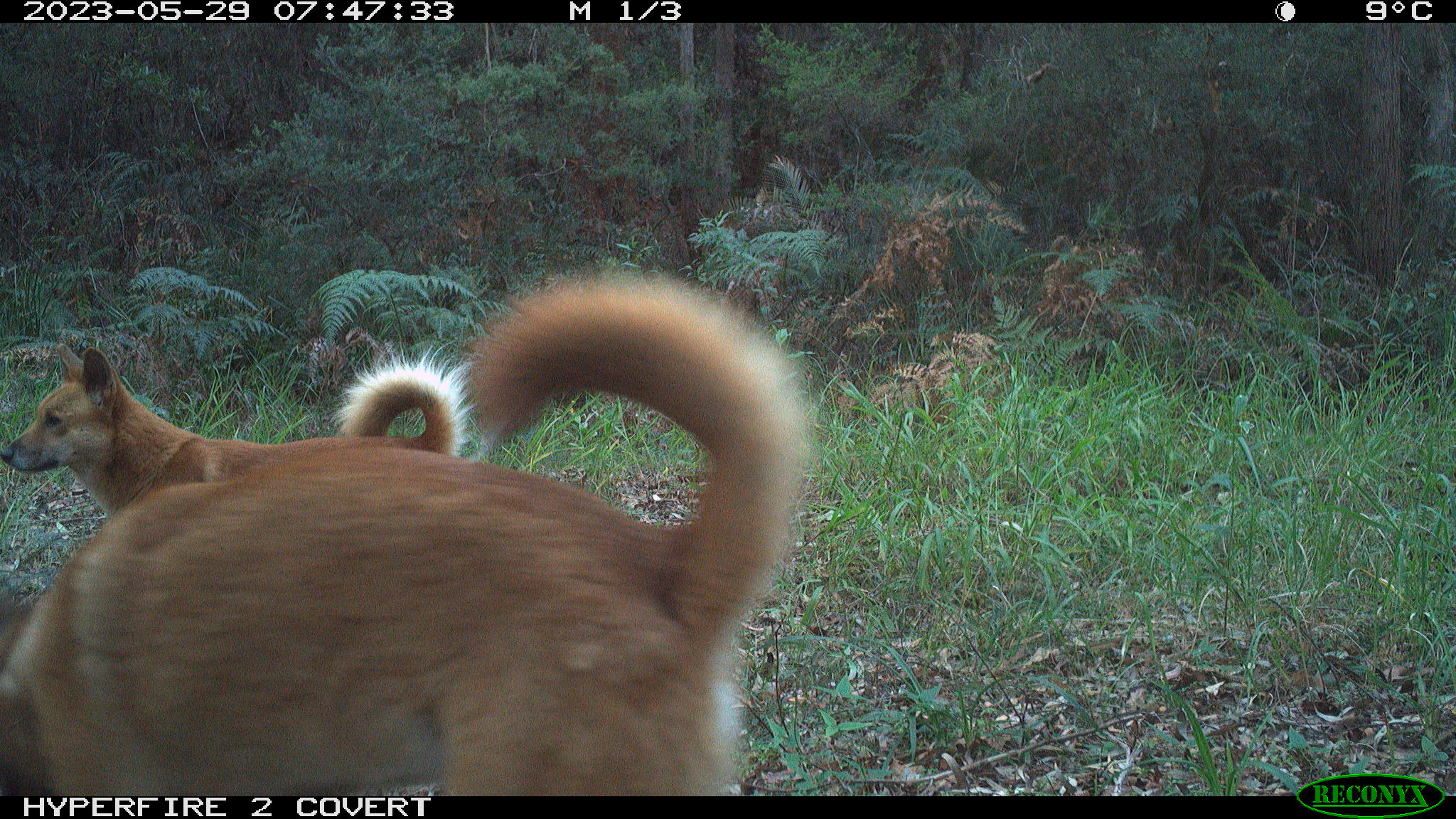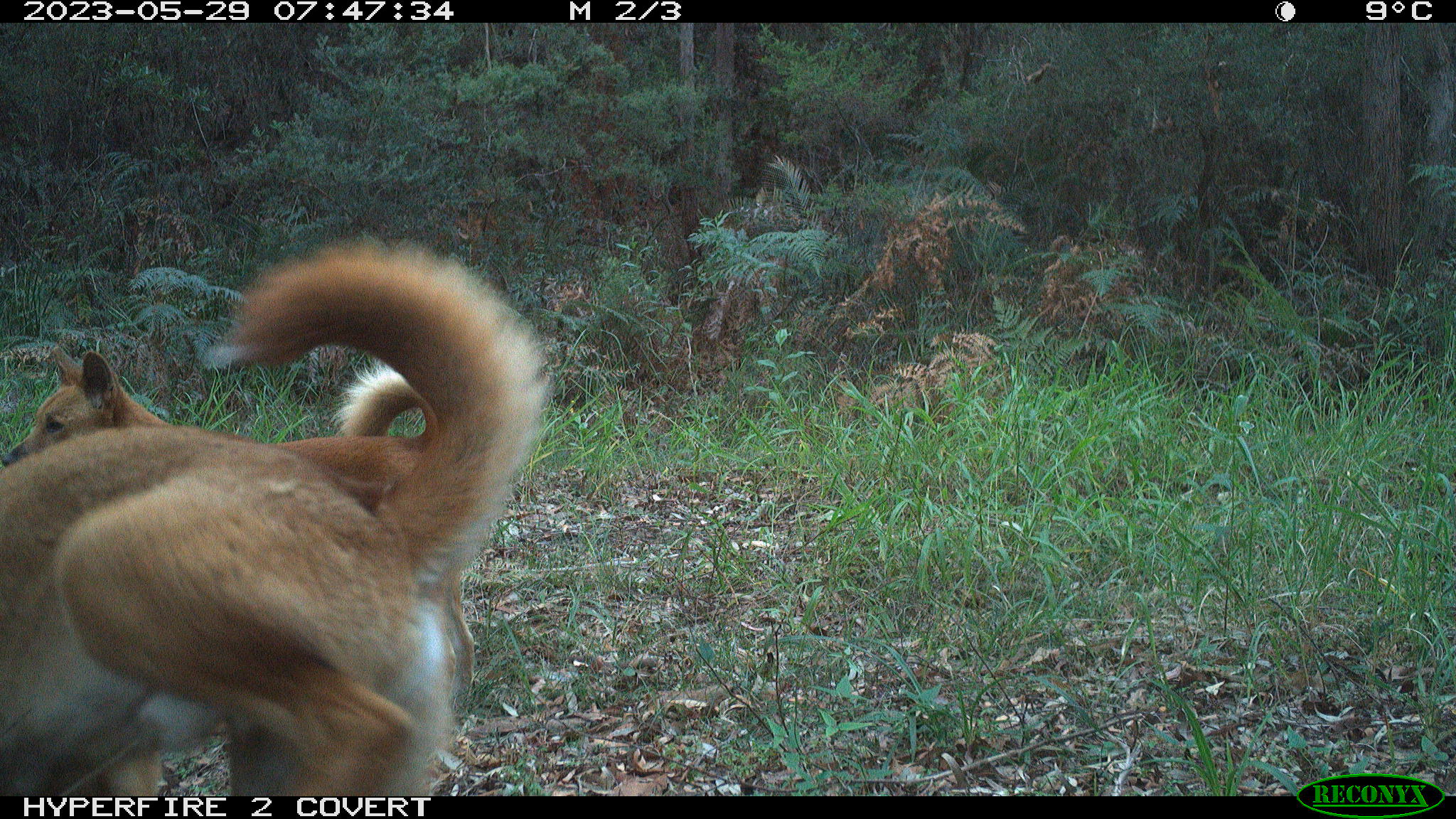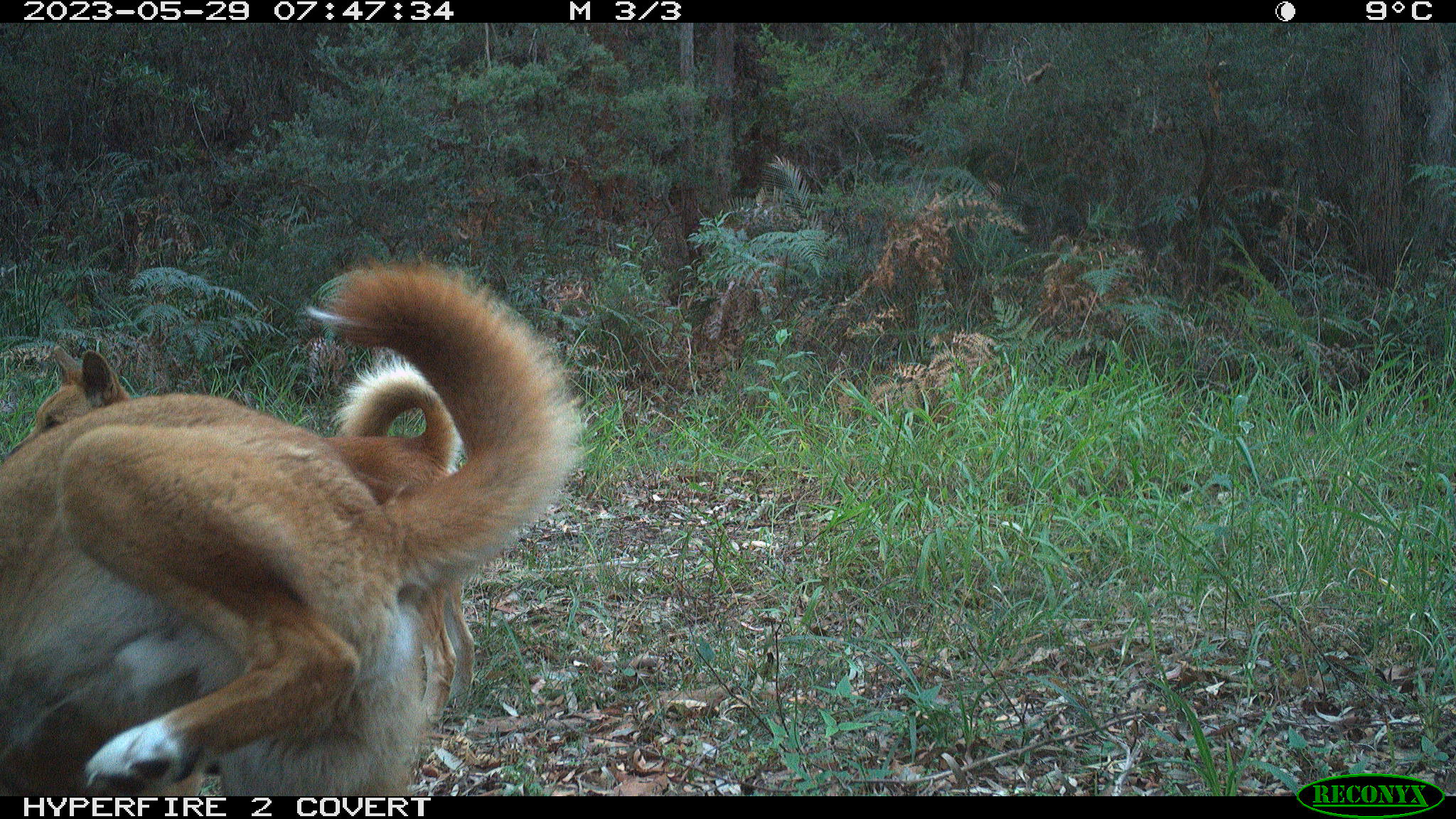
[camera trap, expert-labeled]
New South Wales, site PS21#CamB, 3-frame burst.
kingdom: Animalia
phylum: Chordata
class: Mammalia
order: Carnivora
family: Canidae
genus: Canis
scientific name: Canis familiaris dingo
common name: dingo